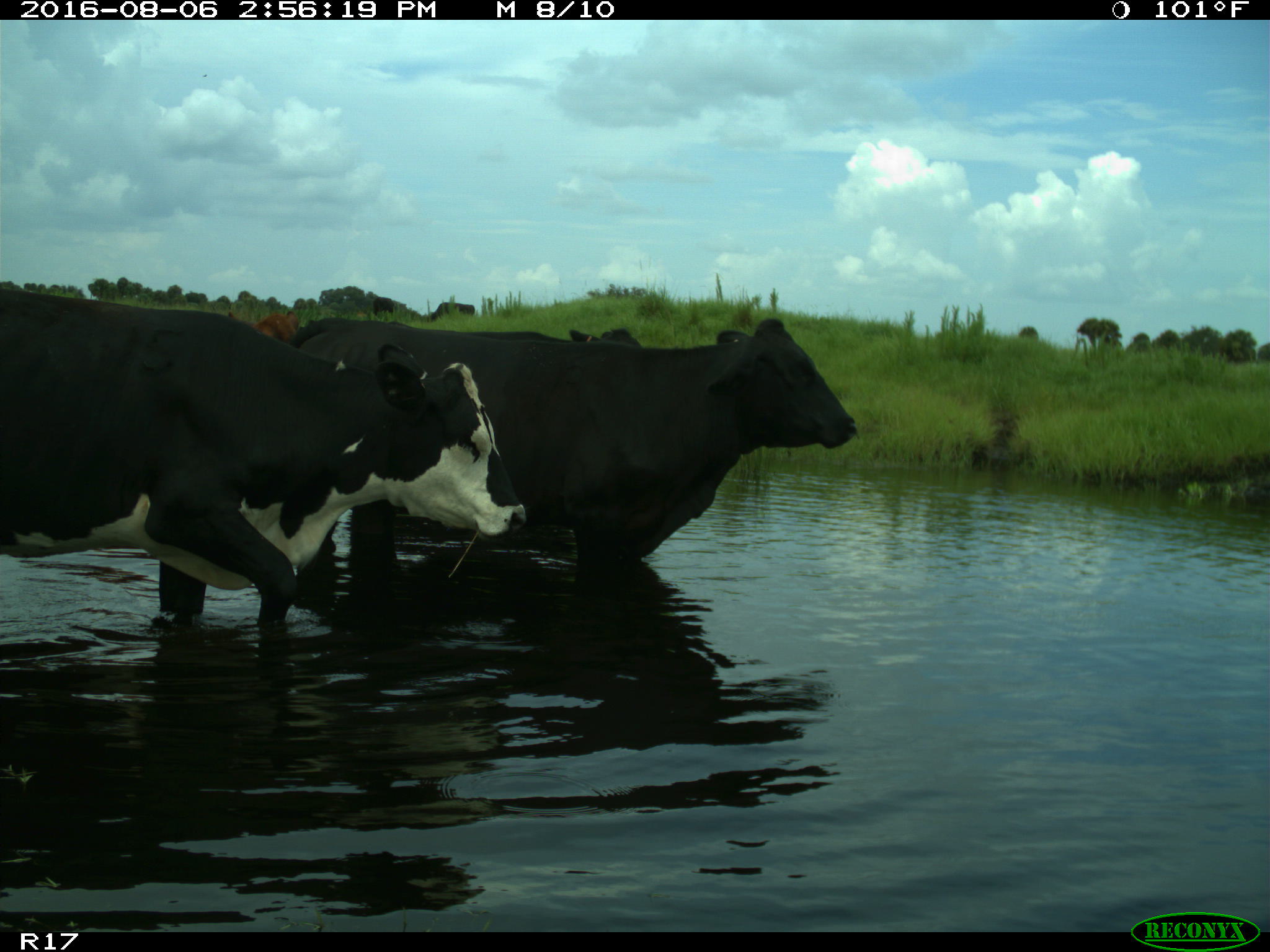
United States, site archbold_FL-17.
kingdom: Animalia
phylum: Chordata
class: Mammalia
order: Artiodactyla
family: Bovidae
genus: Bos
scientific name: Bos taurus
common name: domestic cow